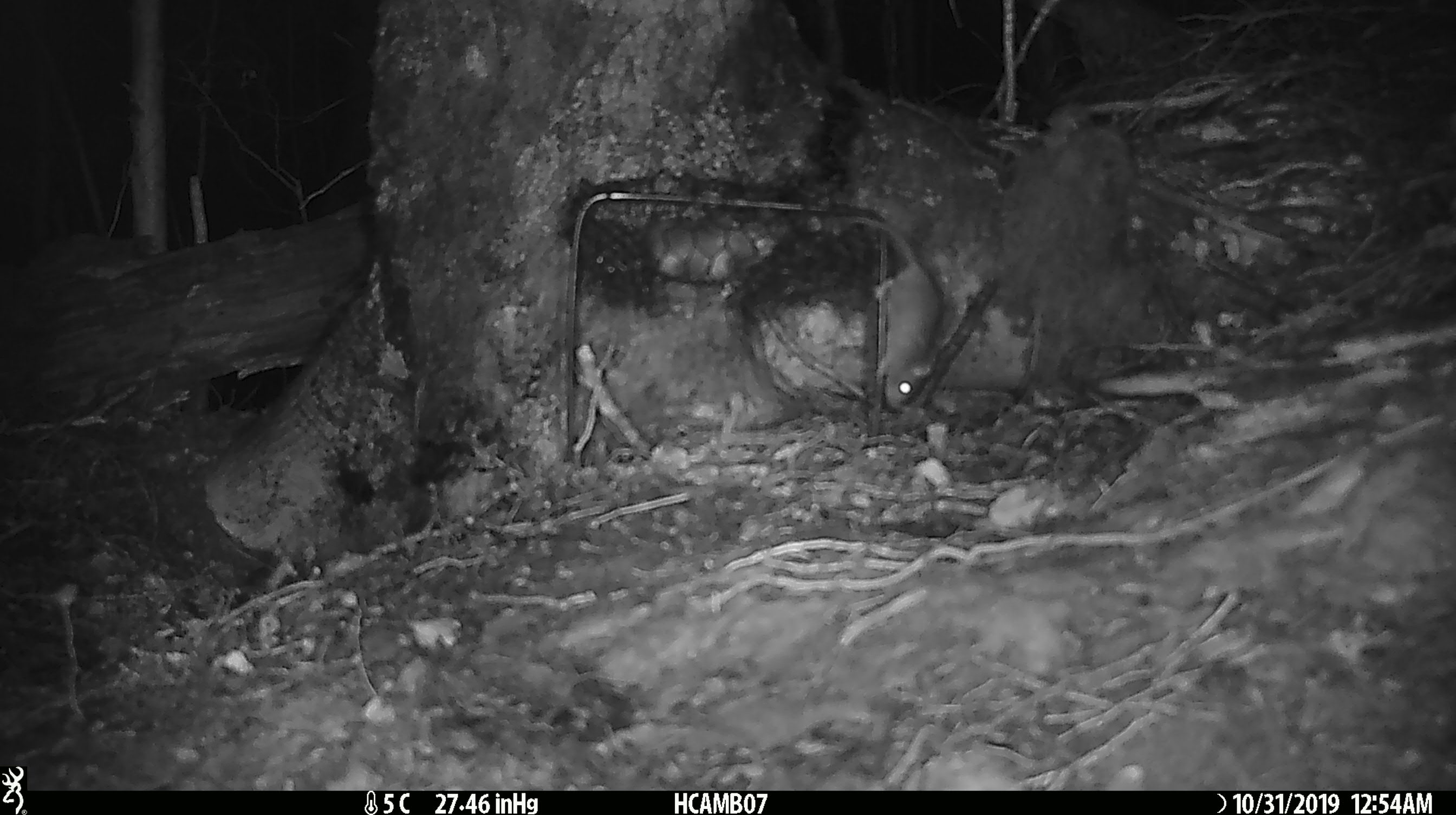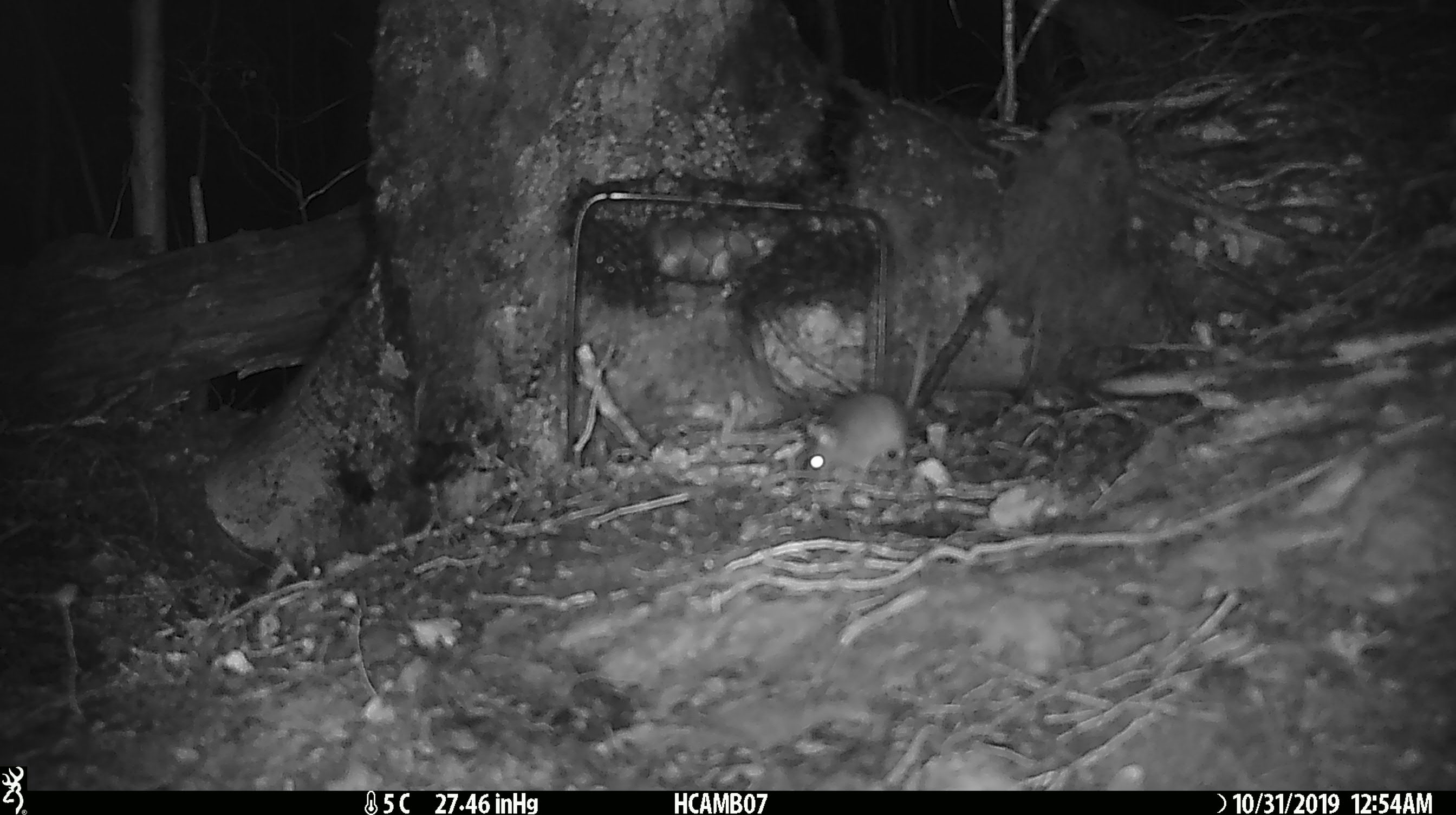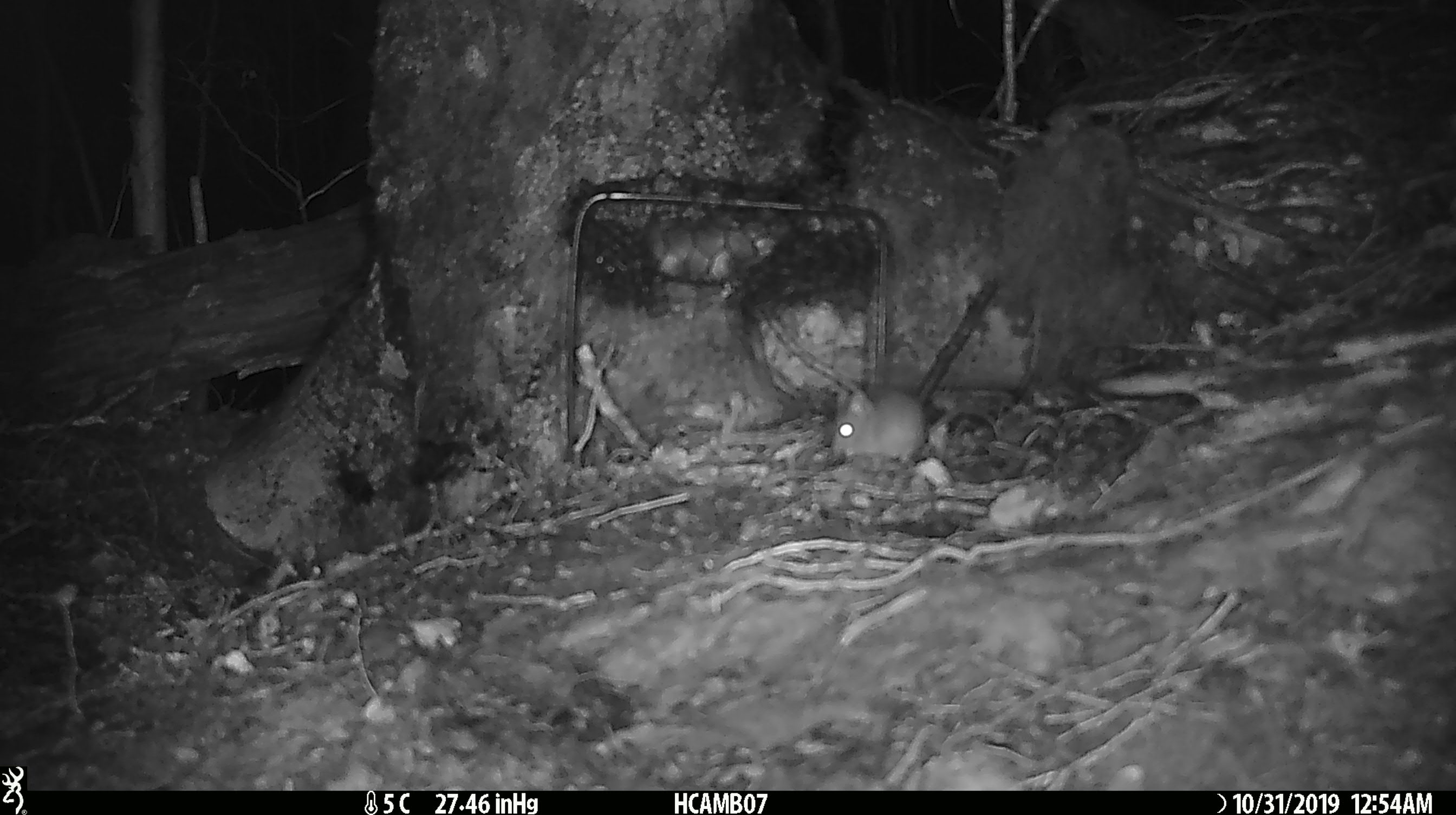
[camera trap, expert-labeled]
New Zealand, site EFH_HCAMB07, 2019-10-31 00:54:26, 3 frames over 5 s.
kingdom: Animalia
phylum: Chordata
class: Mammalia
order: Rodentia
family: Muridae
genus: Mus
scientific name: Mus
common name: mouse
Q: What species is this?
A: Mouse (Mus).